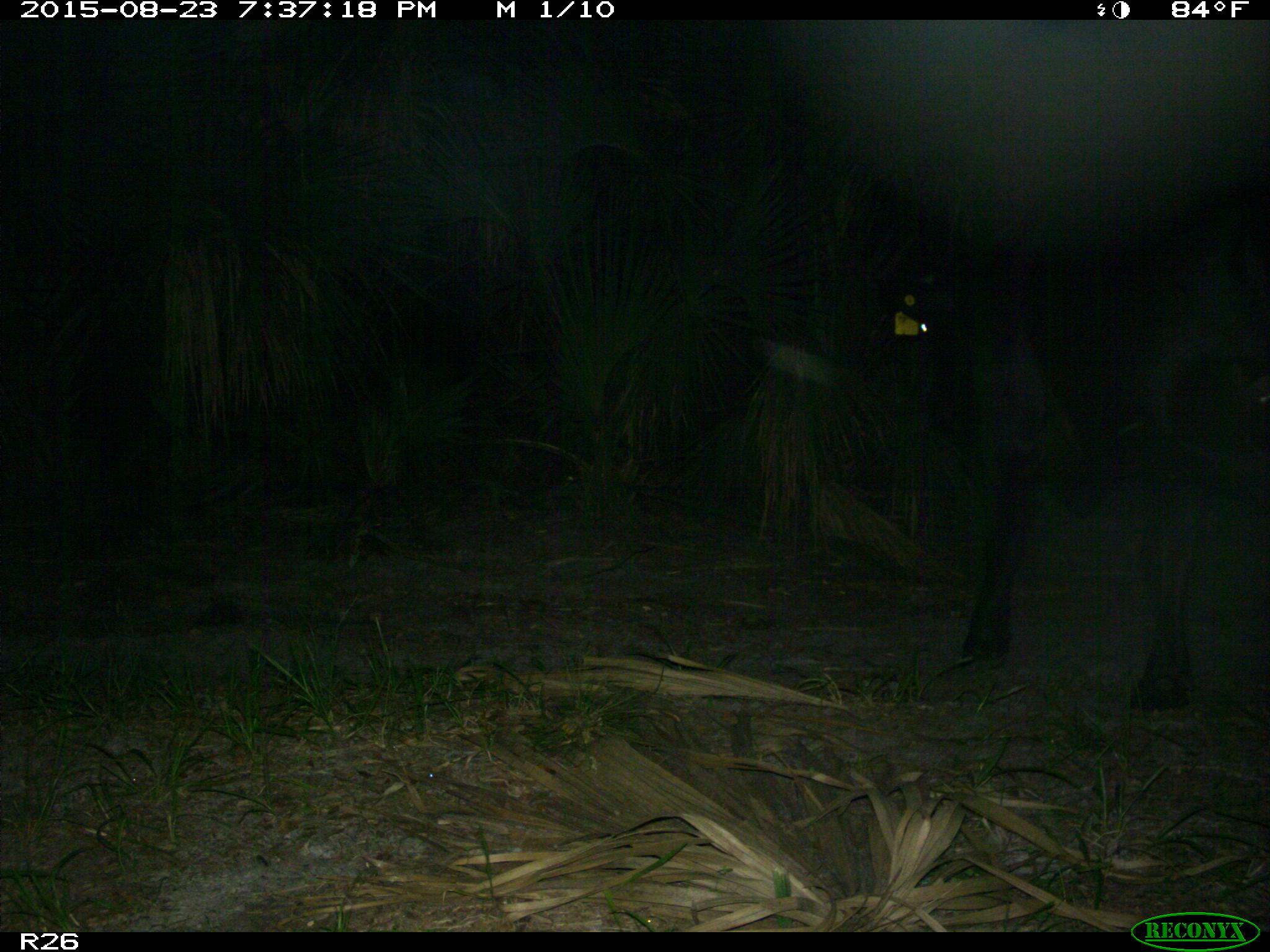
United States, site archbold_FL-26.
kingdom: Animalia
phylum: Chordata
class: Mammalia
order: Artiodactyla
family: Bovidae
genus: Bos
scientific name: Bos taurus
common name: domestic cow